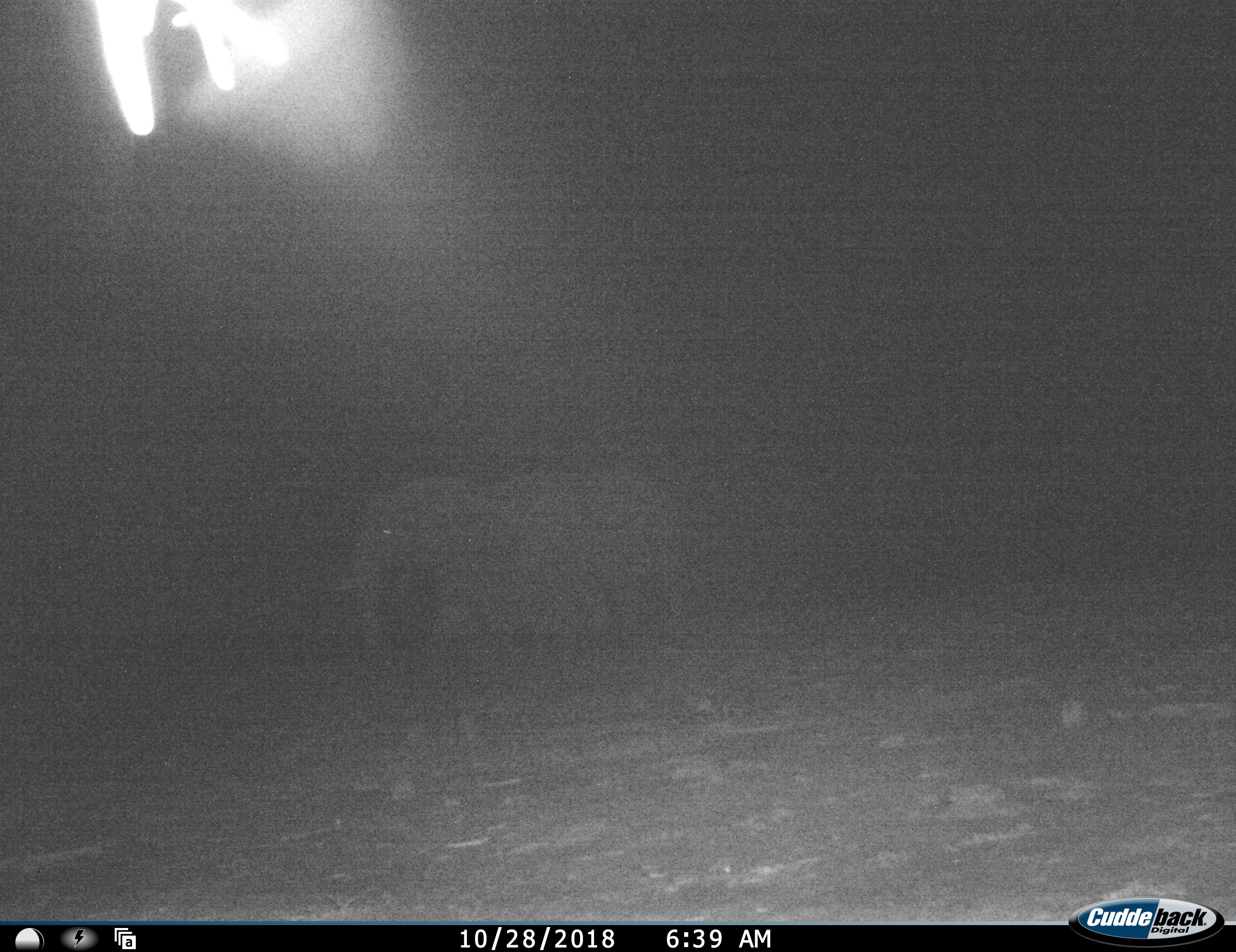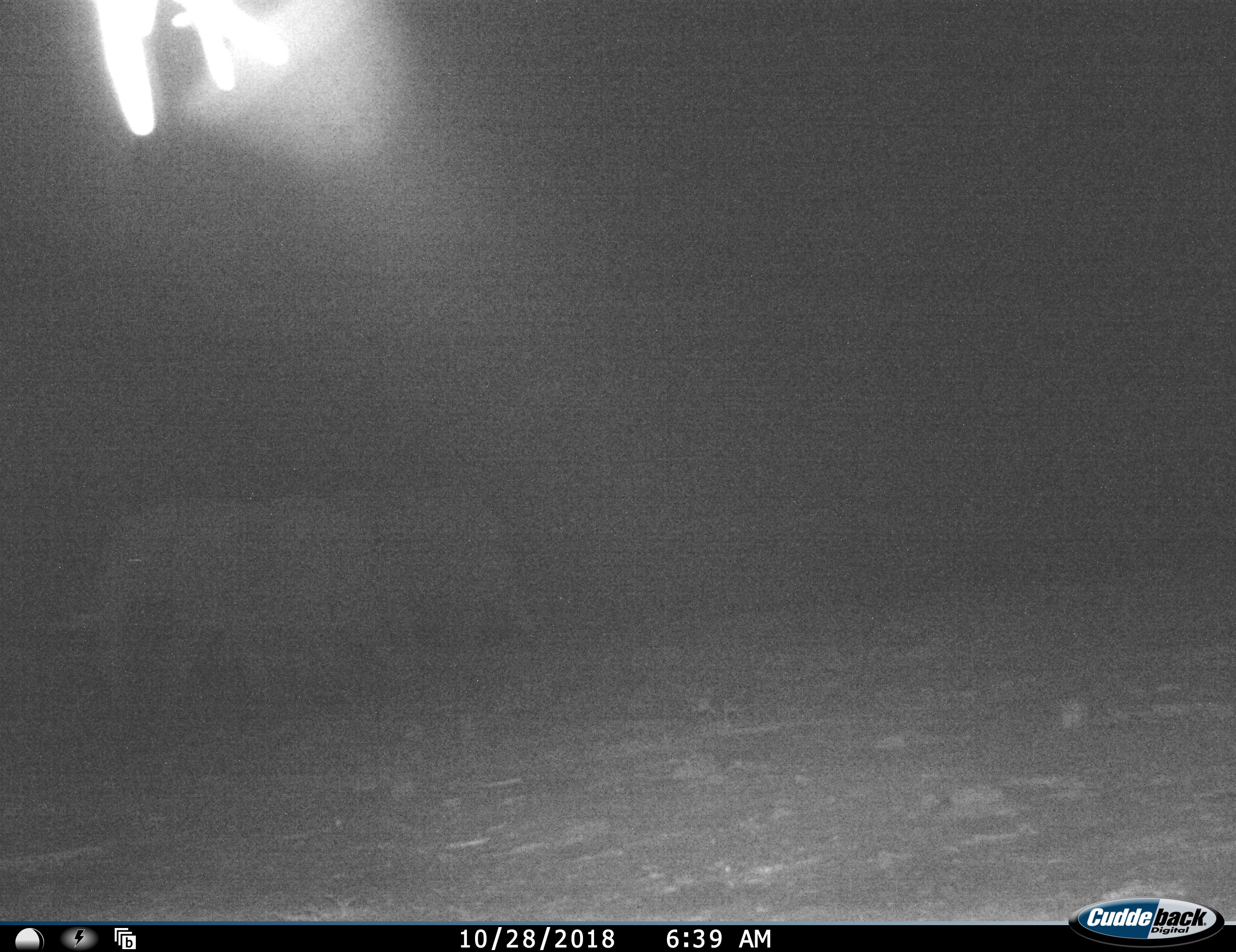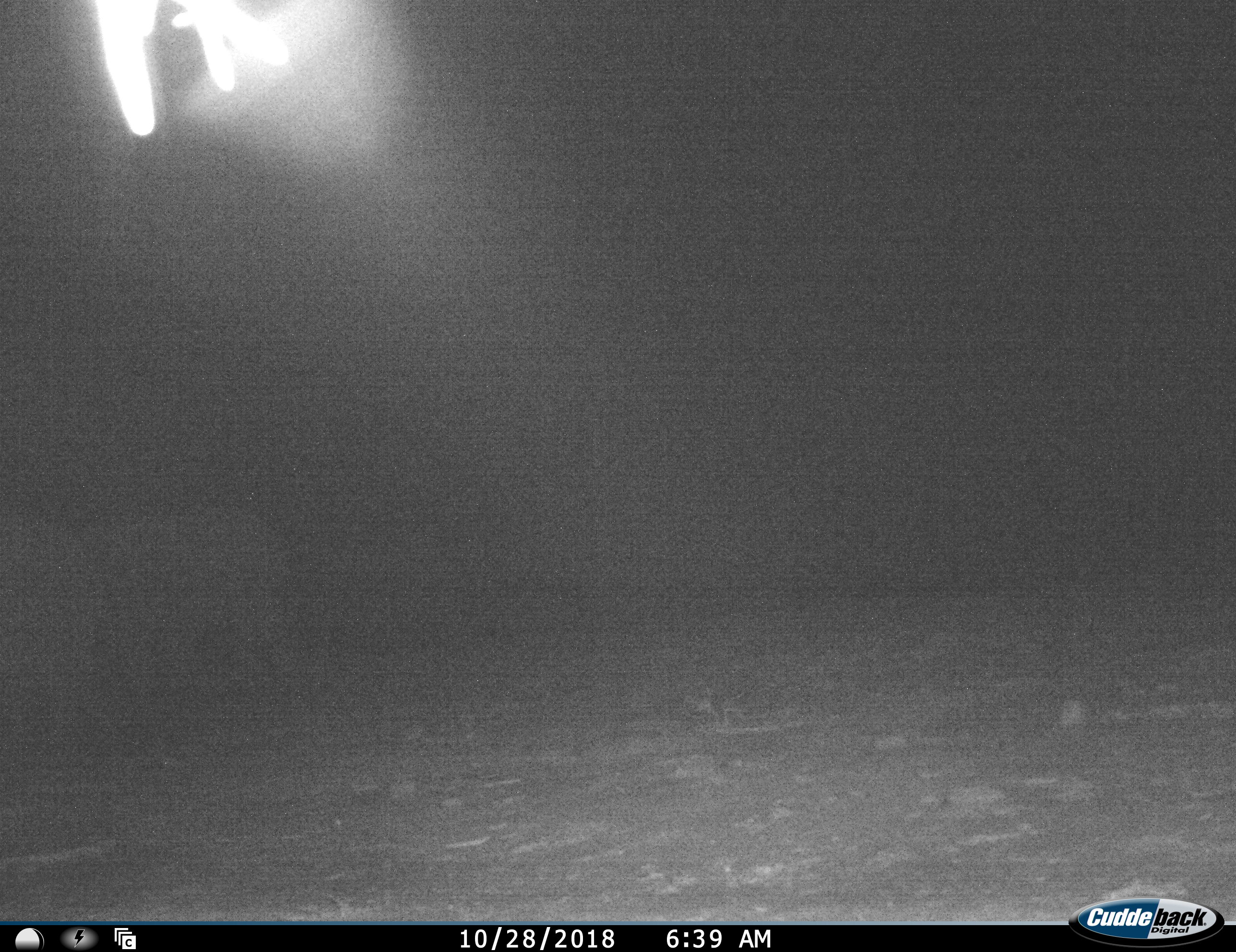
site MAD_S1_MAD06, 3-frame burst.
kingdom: Animalia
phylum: Chordata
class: Mammalia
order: Proboscidea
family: Elephantidae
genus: Loxodonta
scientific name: Loxodonta africana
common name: african bush elephant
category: elephant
Elephant (african bush elephant) (Loxodonta africana), count 2. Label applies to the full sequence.